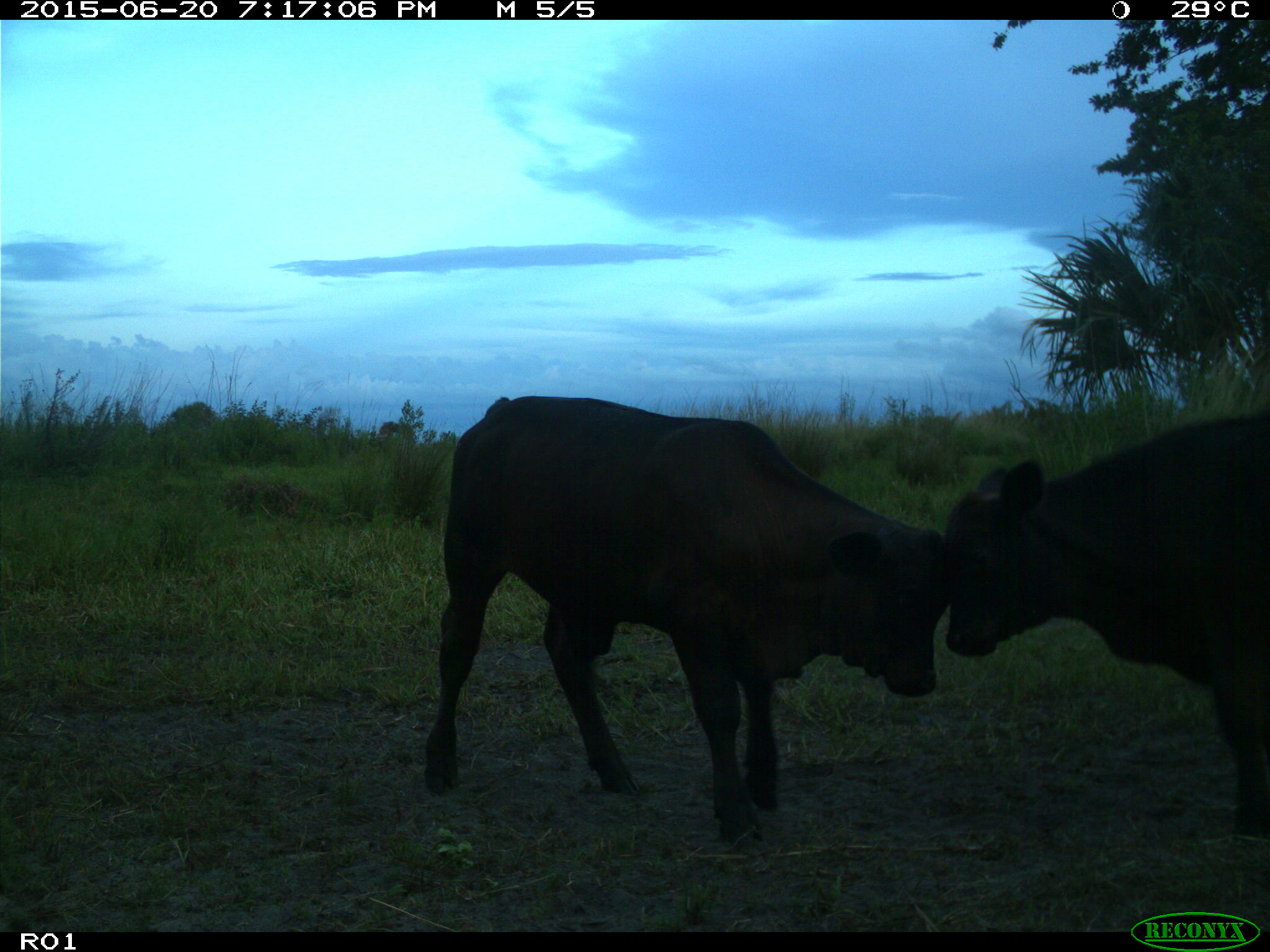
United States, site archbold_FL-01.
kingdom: Animalia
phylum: Chordata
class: Mammalia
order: Artiodactyla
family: Bovidae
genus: Bos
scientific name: Bos taurus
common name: domestic cow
Bos taurus (domestic cow).